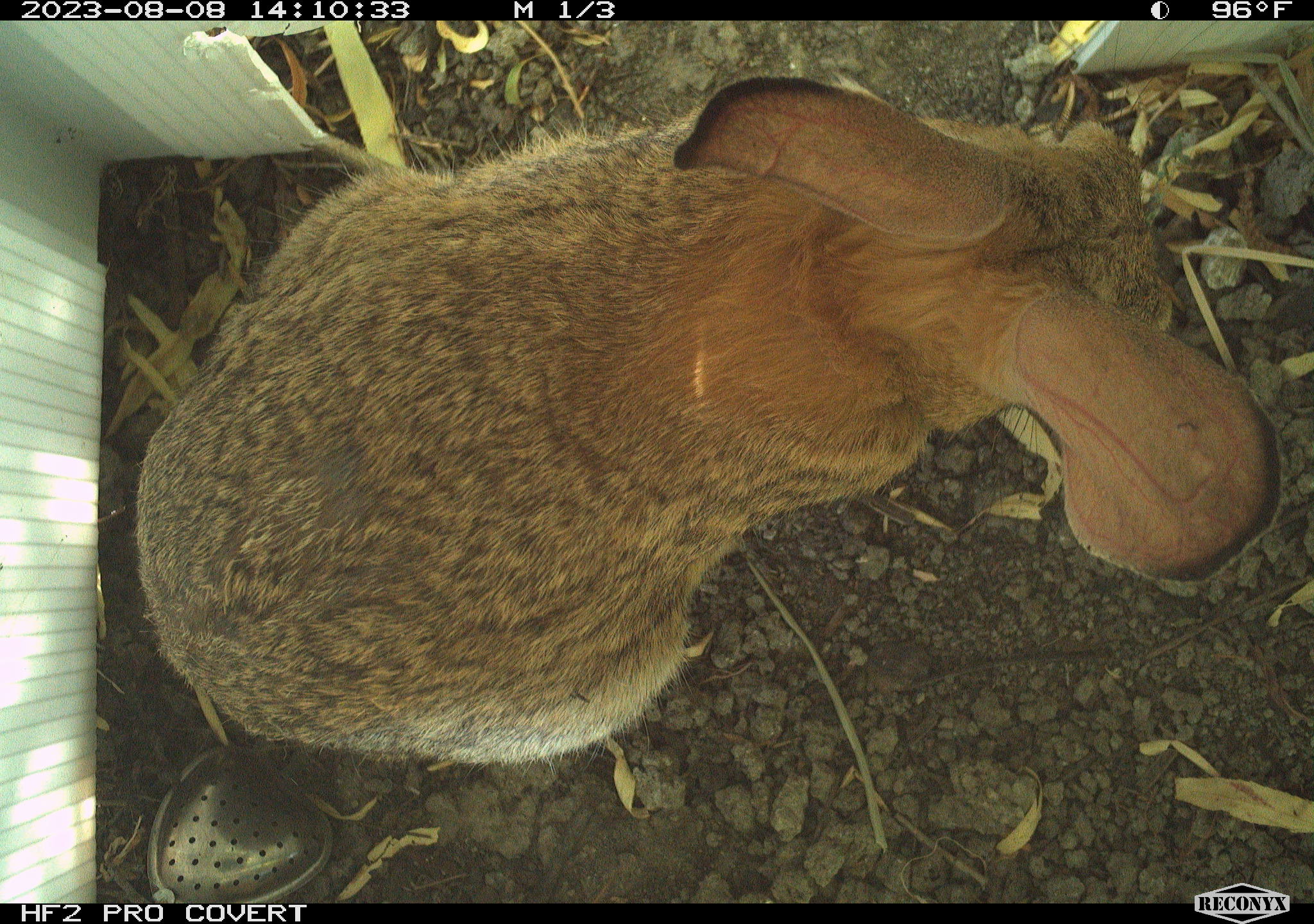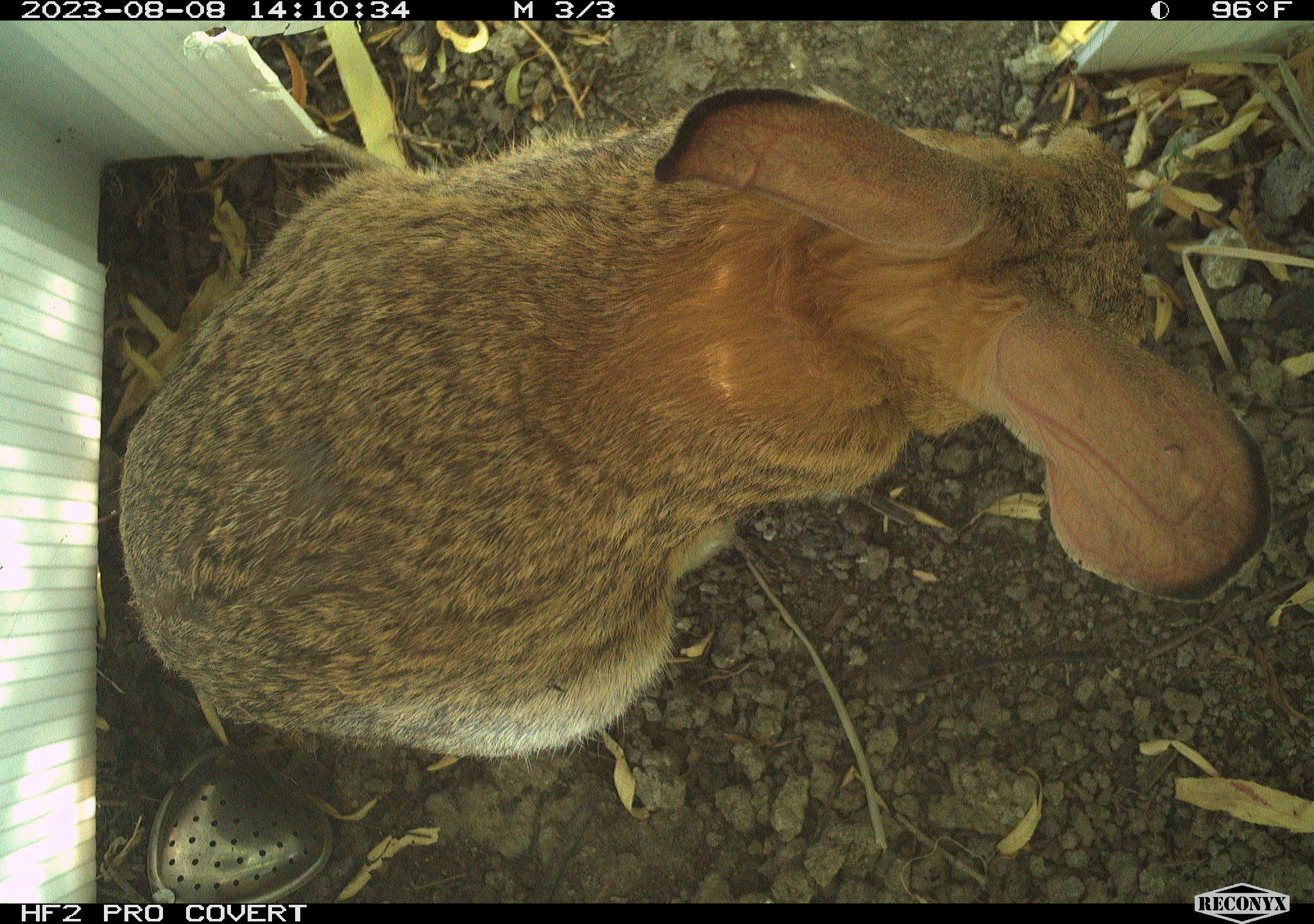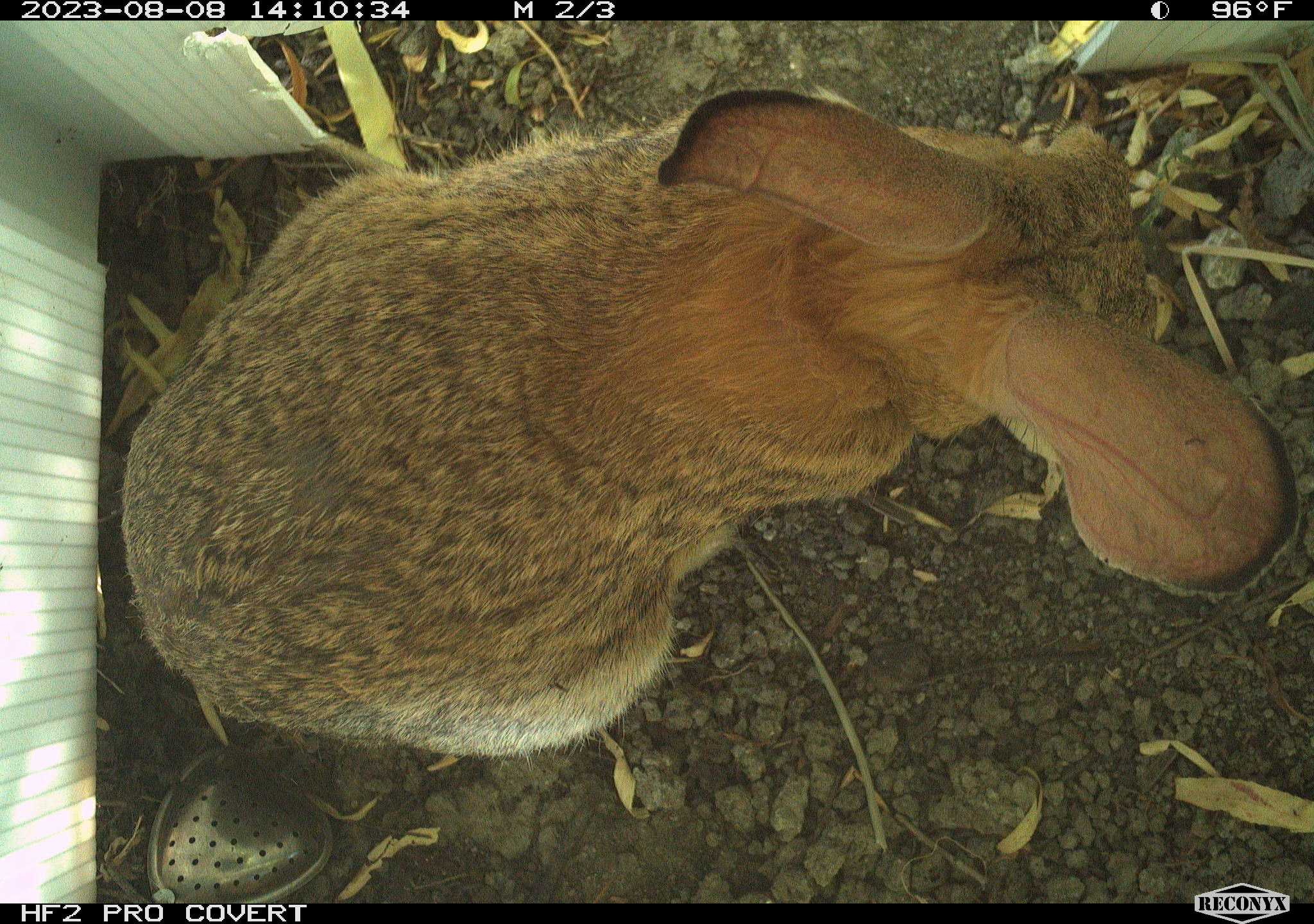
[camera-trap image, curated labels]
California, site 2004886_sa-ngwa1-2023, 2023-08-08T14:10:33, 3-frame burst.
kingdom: Animalia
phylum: Chordata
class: Mammalia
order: Lagomorpha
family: Leporidae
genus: Sylvilagus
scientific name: Sylvilagus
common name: cottontail rabbits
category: sylvilagus species